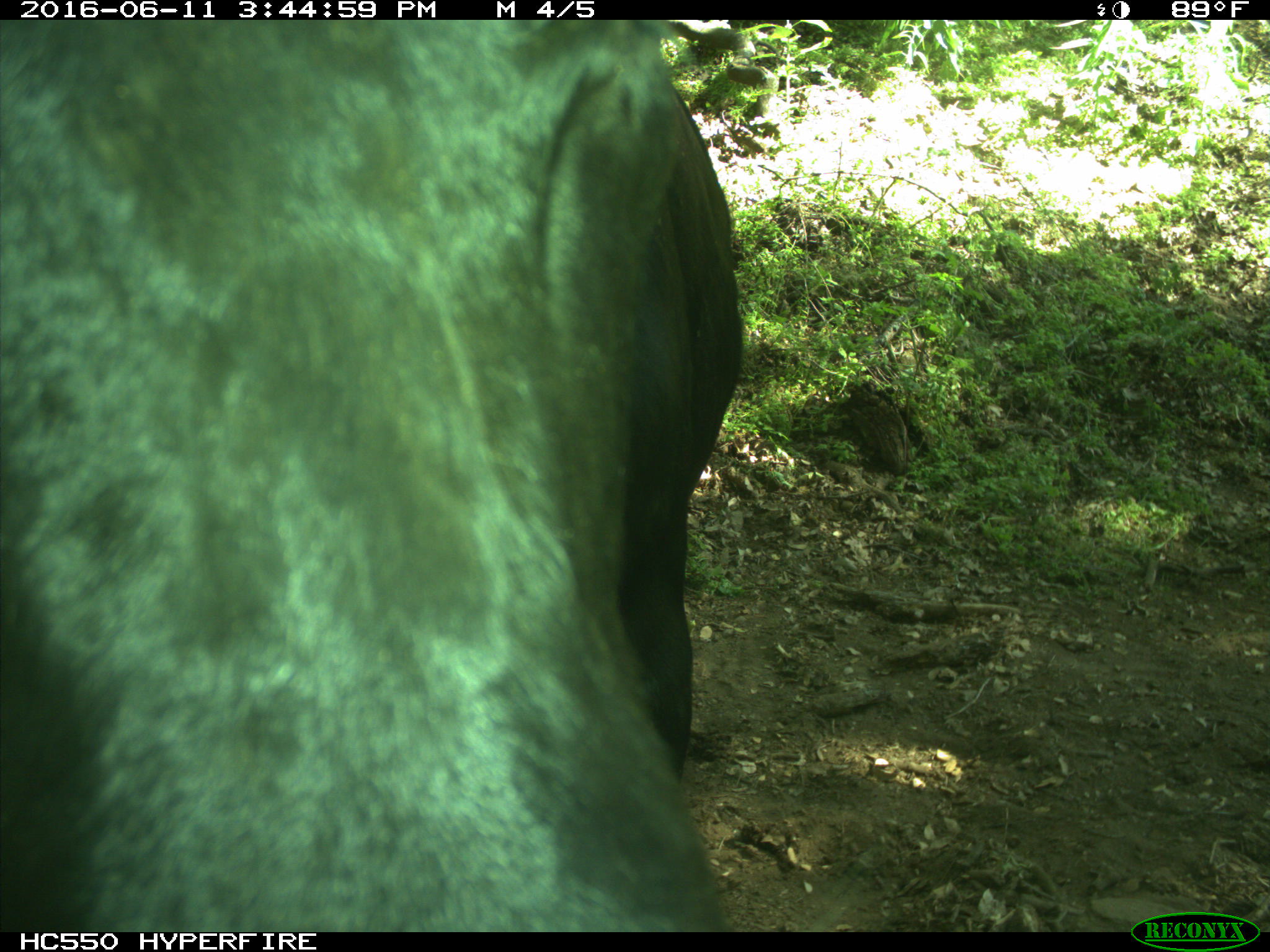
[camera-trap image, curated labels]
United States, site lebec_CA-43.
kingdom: Animalia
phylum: Chordata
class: Mammalia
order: Artiodactyla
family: Bovidae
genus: Bos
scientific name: Bos taurus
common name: domestic cow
Bos taurus (domestic cow).